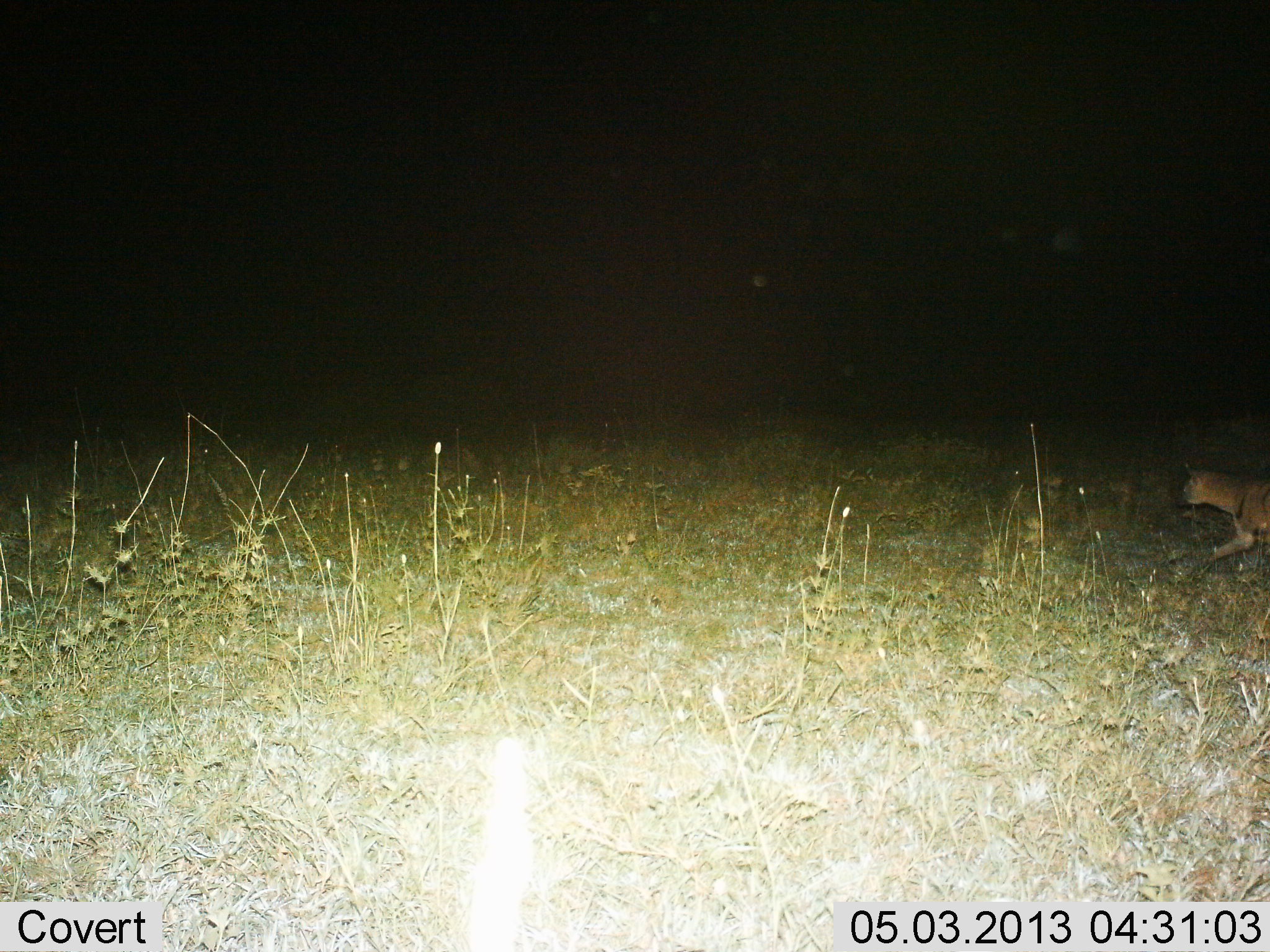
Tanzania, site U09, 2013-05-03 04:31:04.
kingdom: Animalia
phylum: Chordata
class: Mammalia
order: Carnivora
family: Hyaenidae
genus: Crocuta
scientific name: Crocuta crocuta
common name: spotted hyena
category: hyenaspotted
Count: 1.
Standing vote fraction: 0%.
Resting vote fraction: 0%.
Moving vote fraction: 100%.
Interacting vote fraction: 0%.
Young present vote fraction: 0%.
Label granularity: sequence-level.